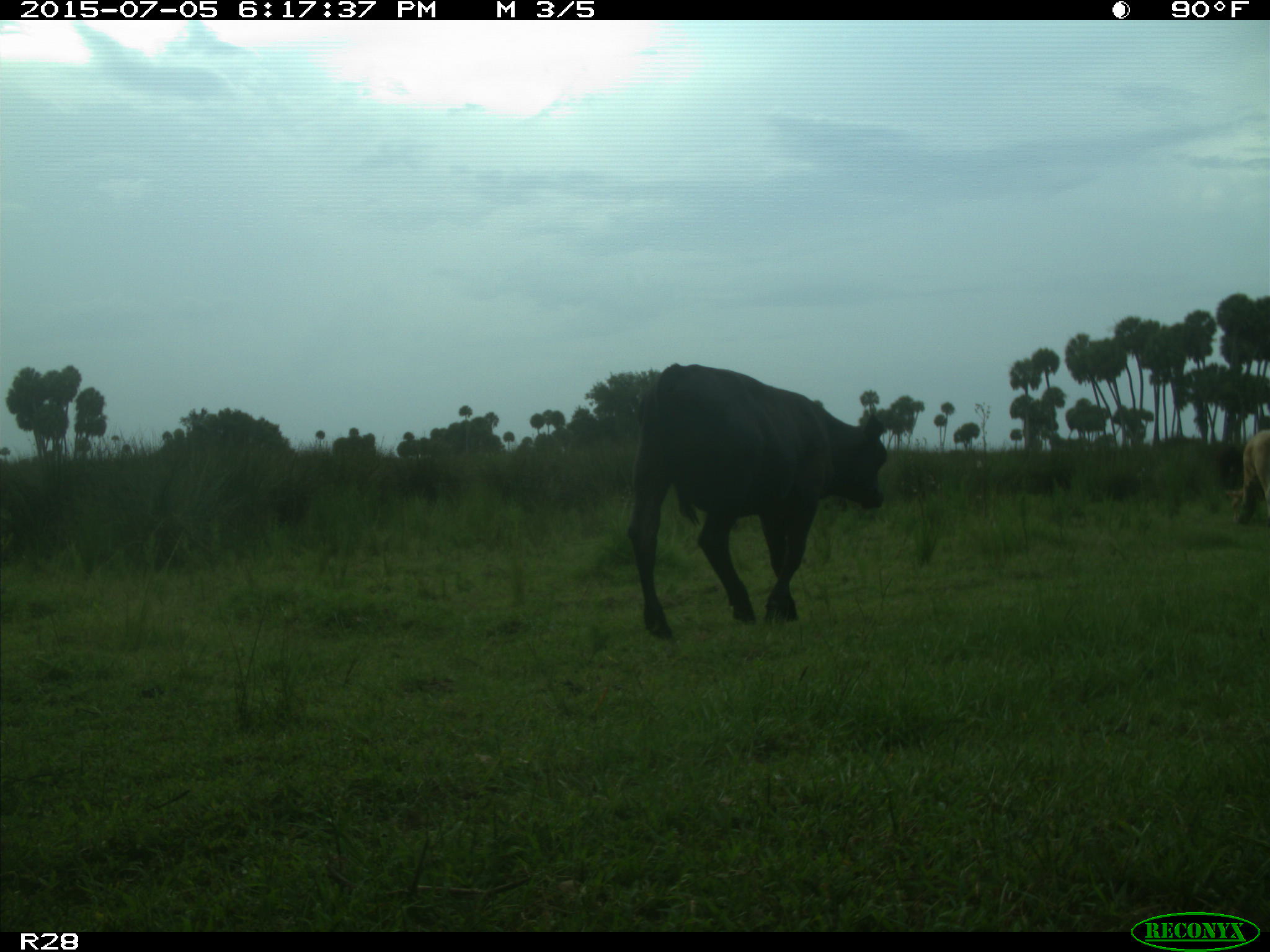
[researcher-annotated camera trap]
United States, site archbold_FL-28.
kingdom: Animalia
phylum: Chordata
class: Mammalia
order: Artiodactyla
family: Bovidae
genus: Bos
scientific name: Bos taurus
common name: domestic cow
Bos taurus (domestic cow).